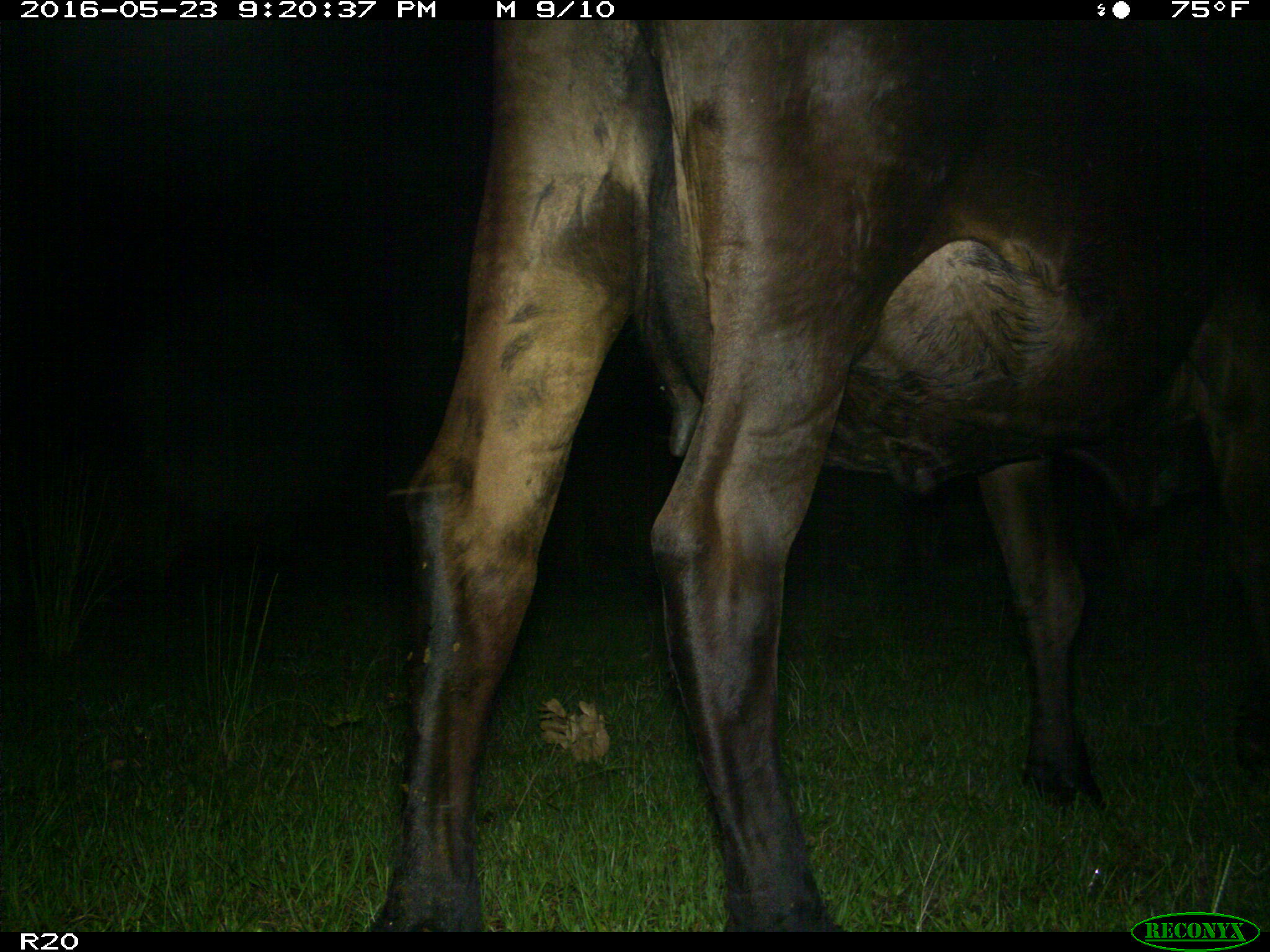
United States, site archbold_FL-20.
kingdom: Animalia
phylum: Chordata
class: Mammalia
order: Artiodactyla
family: Bovidae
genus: Bos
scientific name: Bos taurus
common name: domestic cow